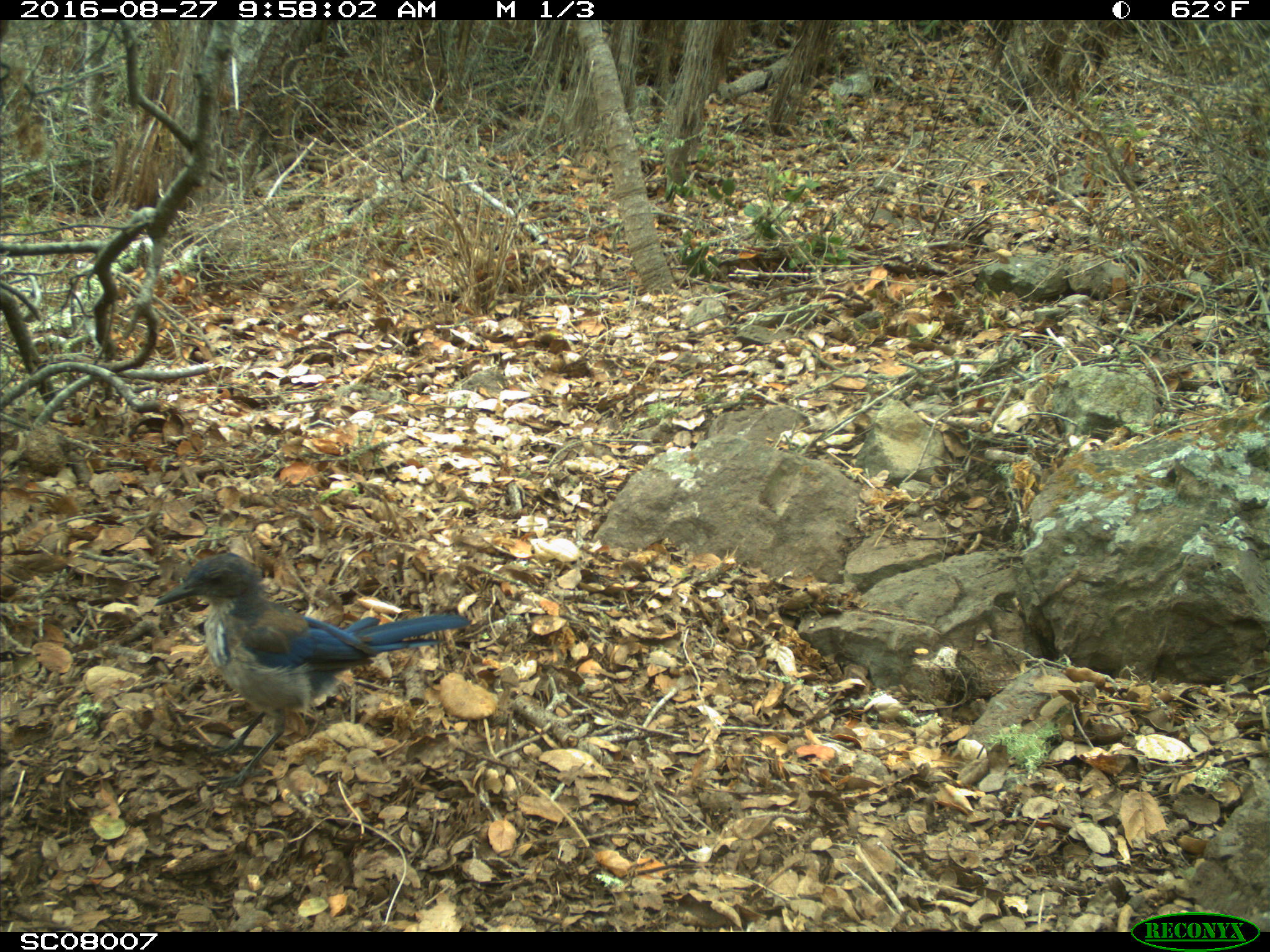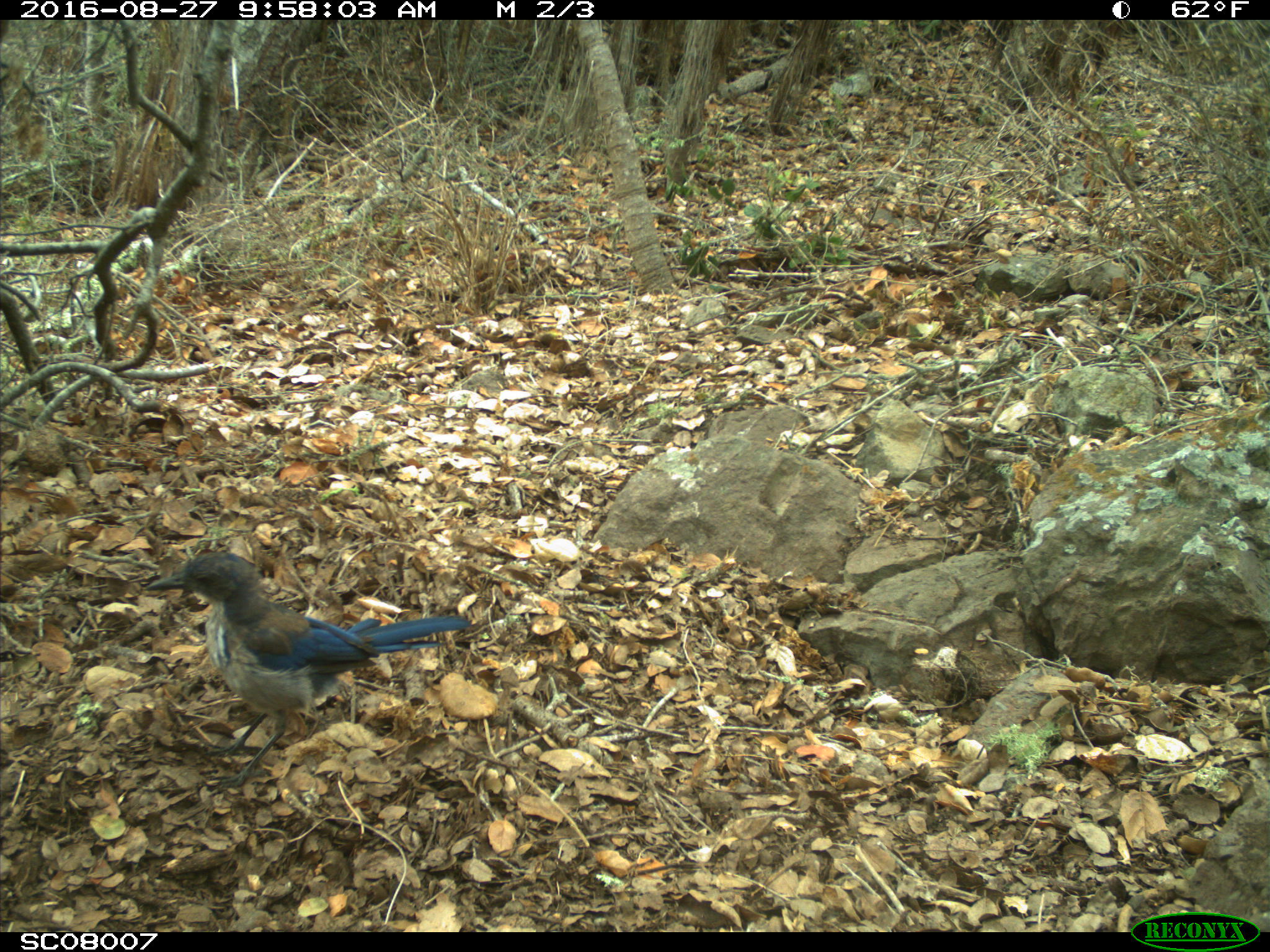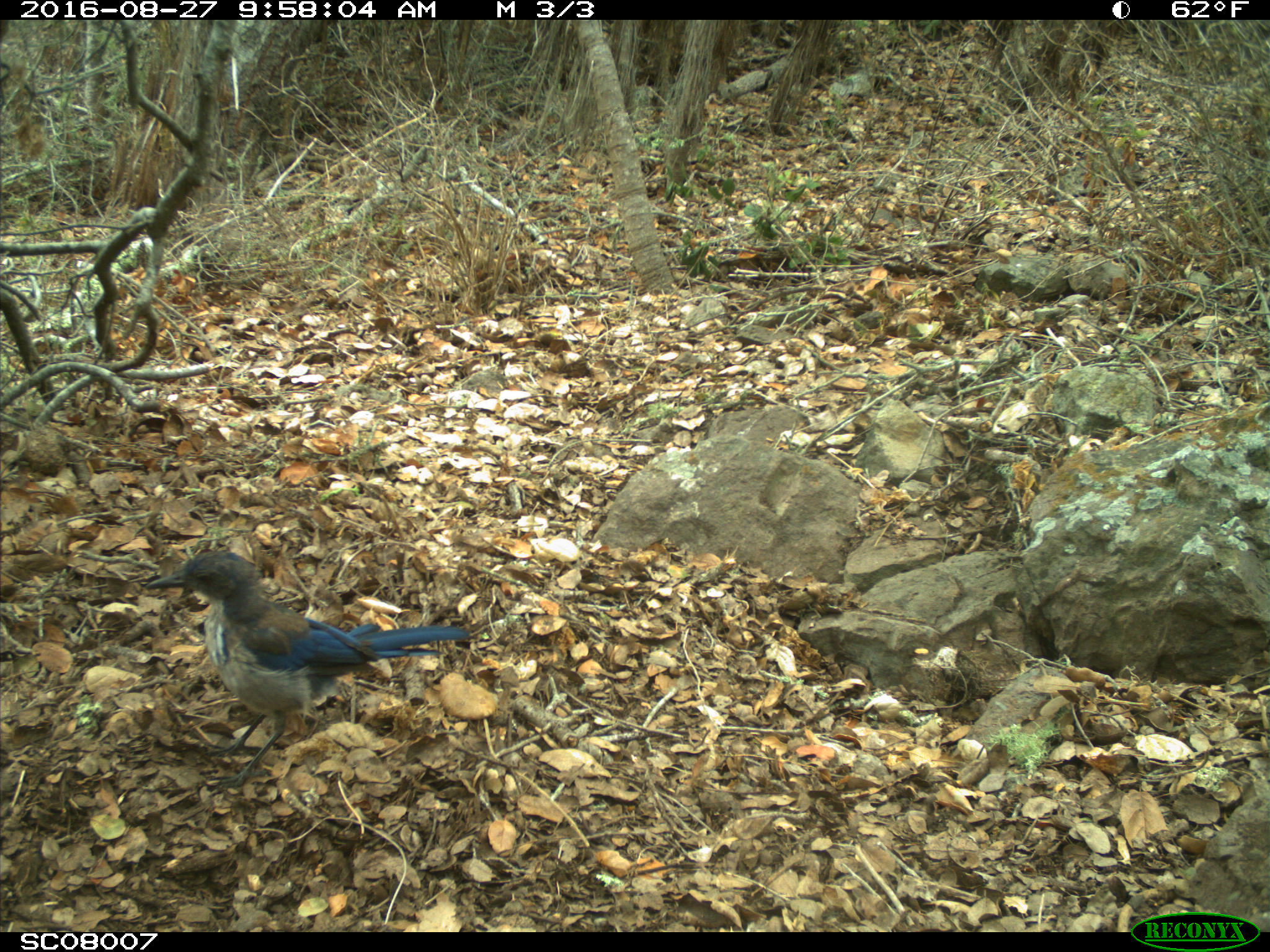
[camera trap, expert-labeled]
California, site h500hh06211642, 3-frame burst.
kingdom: Animalia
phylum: Chordata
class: Aves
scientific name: Aves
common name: bird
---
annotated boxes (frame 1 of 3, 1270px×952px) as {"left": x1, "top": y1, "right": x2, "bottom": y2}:
bird: {"left": 153, "top": 551, "right": 469, "bottom": 798}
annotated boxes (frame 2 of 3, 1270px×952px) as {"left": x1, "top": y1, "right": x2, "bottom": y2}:
bird: {"left": 145, "top": 552, "right": 472, "bottom": 787}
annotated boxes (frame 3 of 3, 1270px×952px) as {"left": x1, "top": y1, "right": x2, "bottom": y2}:
bird: {"left": 147, "top": 552, "right": 469, "bottom": 786}